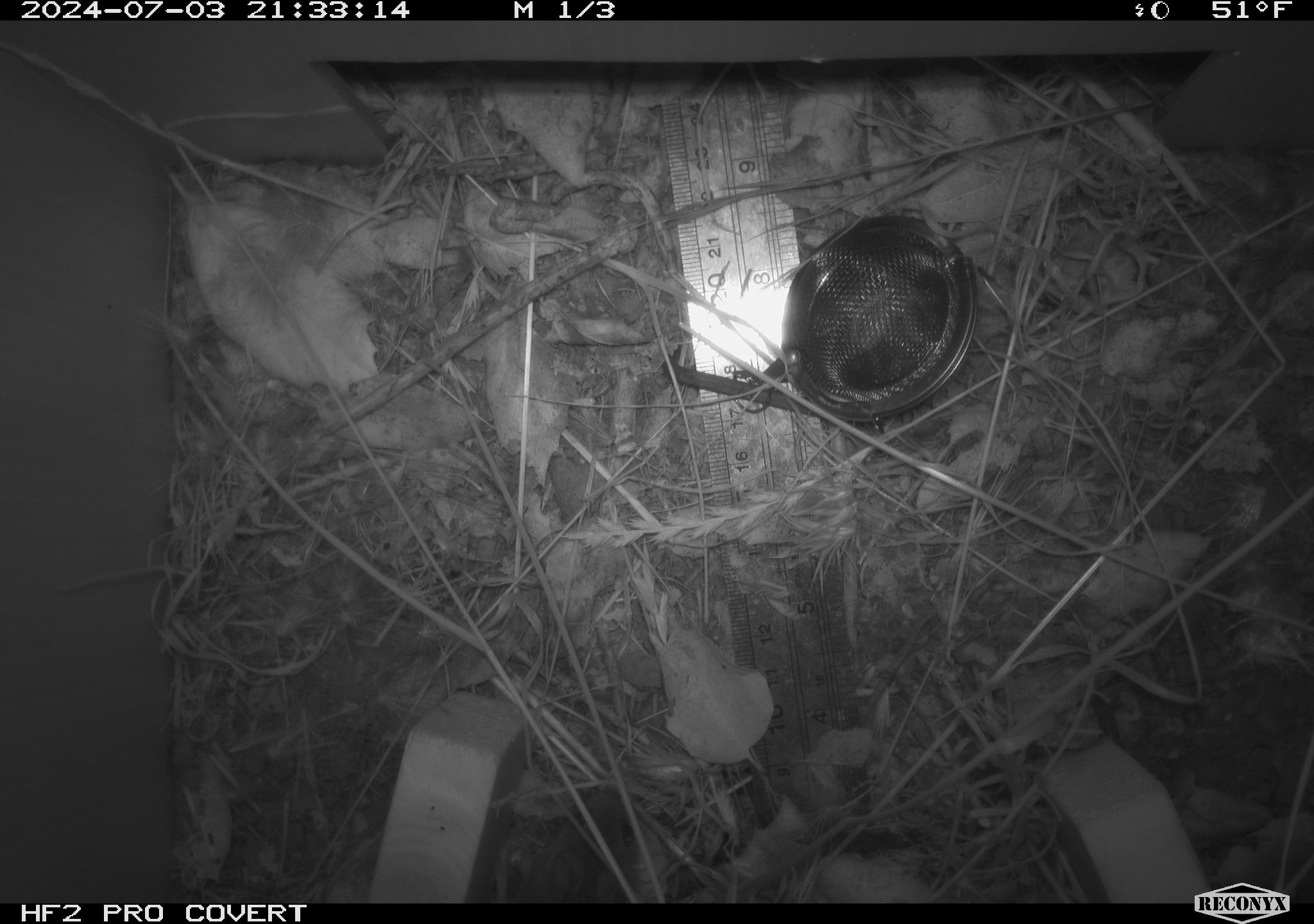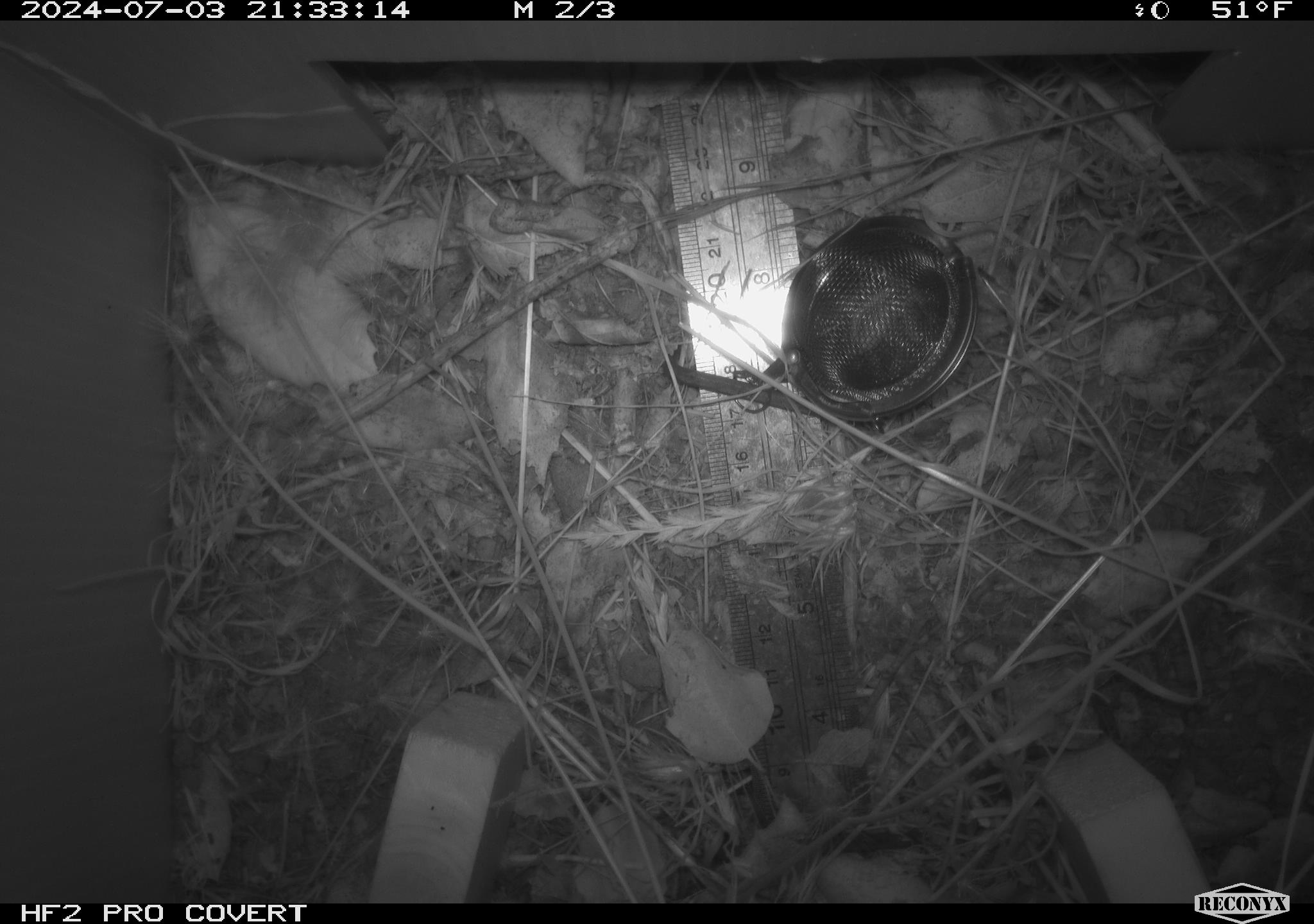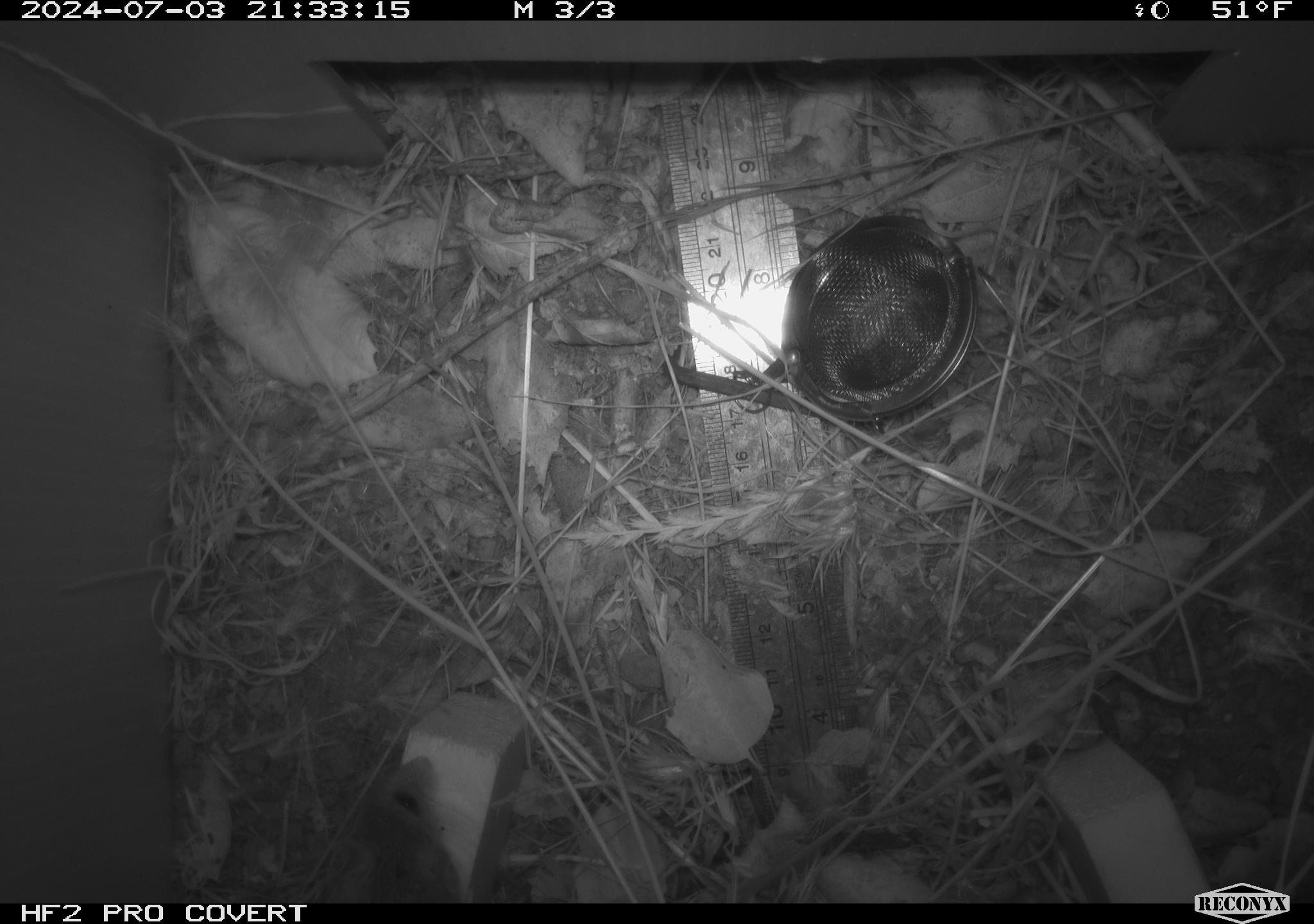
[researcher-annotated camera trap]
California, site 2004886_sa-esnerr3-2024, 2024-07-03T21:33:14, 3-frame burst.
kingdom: Animalia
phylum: Chordata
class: Mammalia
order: Rodentia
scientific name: Rodentia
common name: rodent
Rodent (Rodentia).